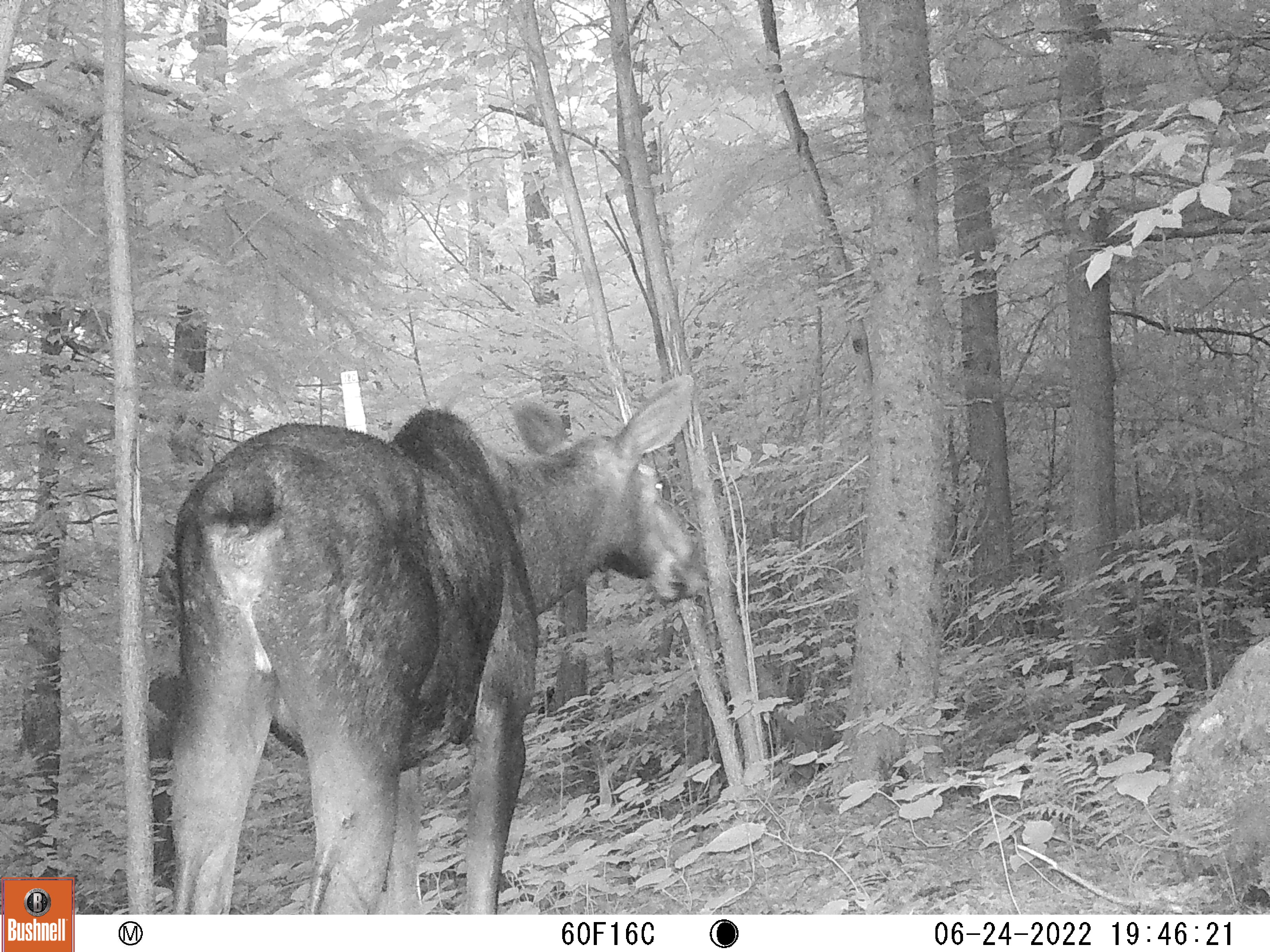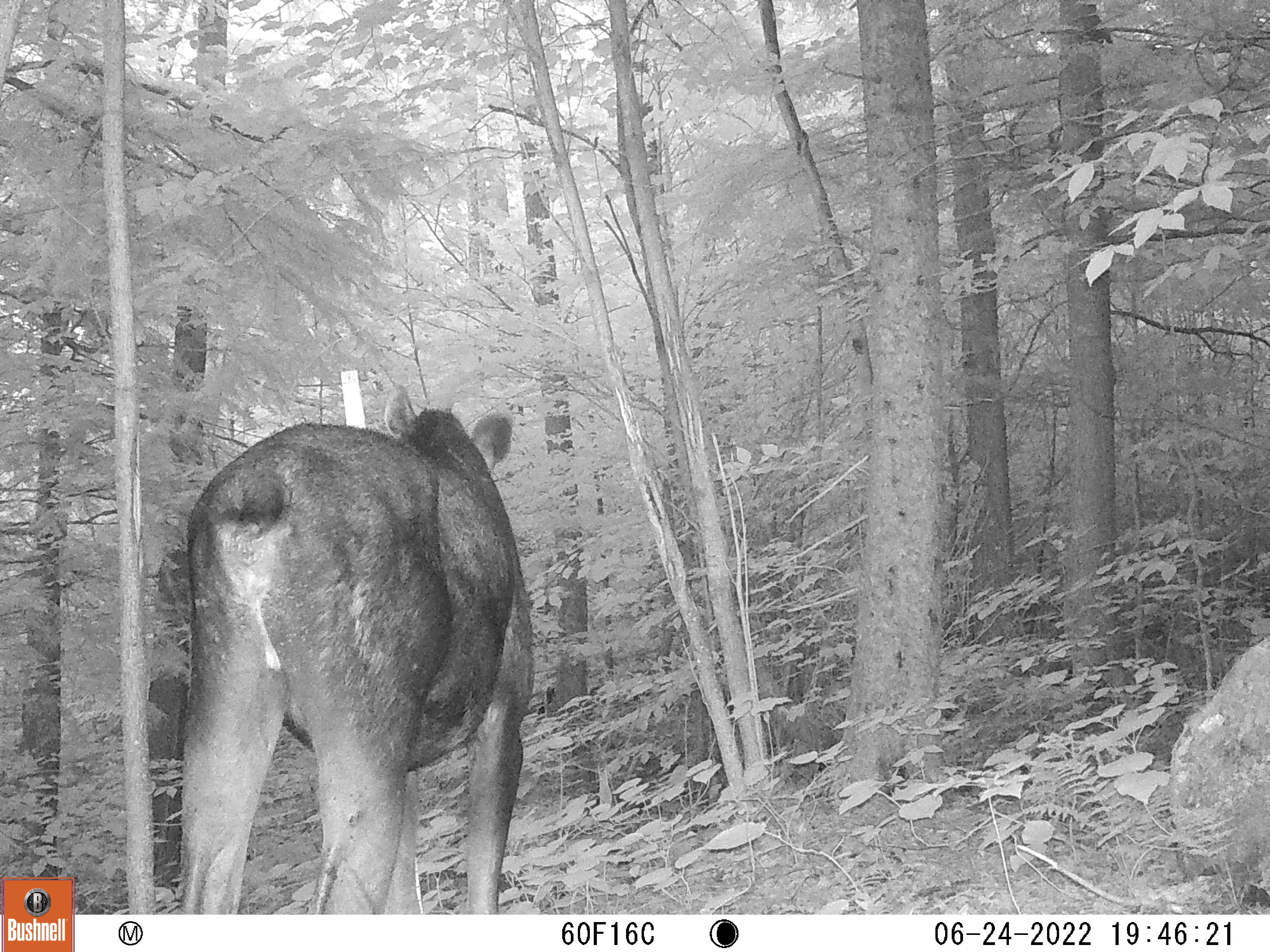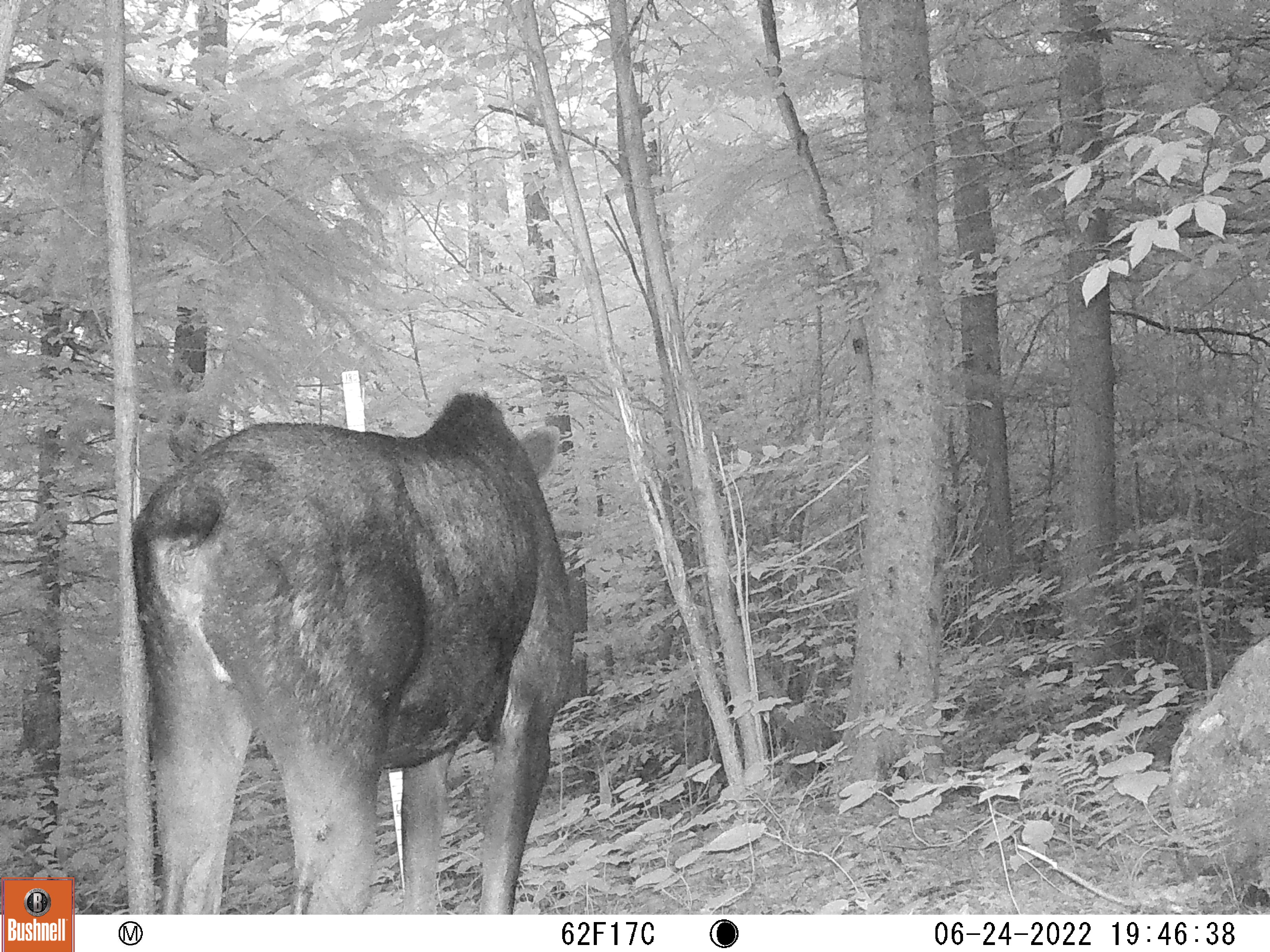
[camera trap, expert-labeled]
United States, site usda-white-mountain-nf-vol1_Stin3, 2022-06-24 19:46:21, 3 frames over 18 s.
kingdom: Animalia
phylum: Chordata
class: Mammalia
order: Artiodactyla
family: Cervidae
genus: Alces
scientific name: Alces alces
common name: moose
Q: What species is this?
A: Moose (Alces alces).